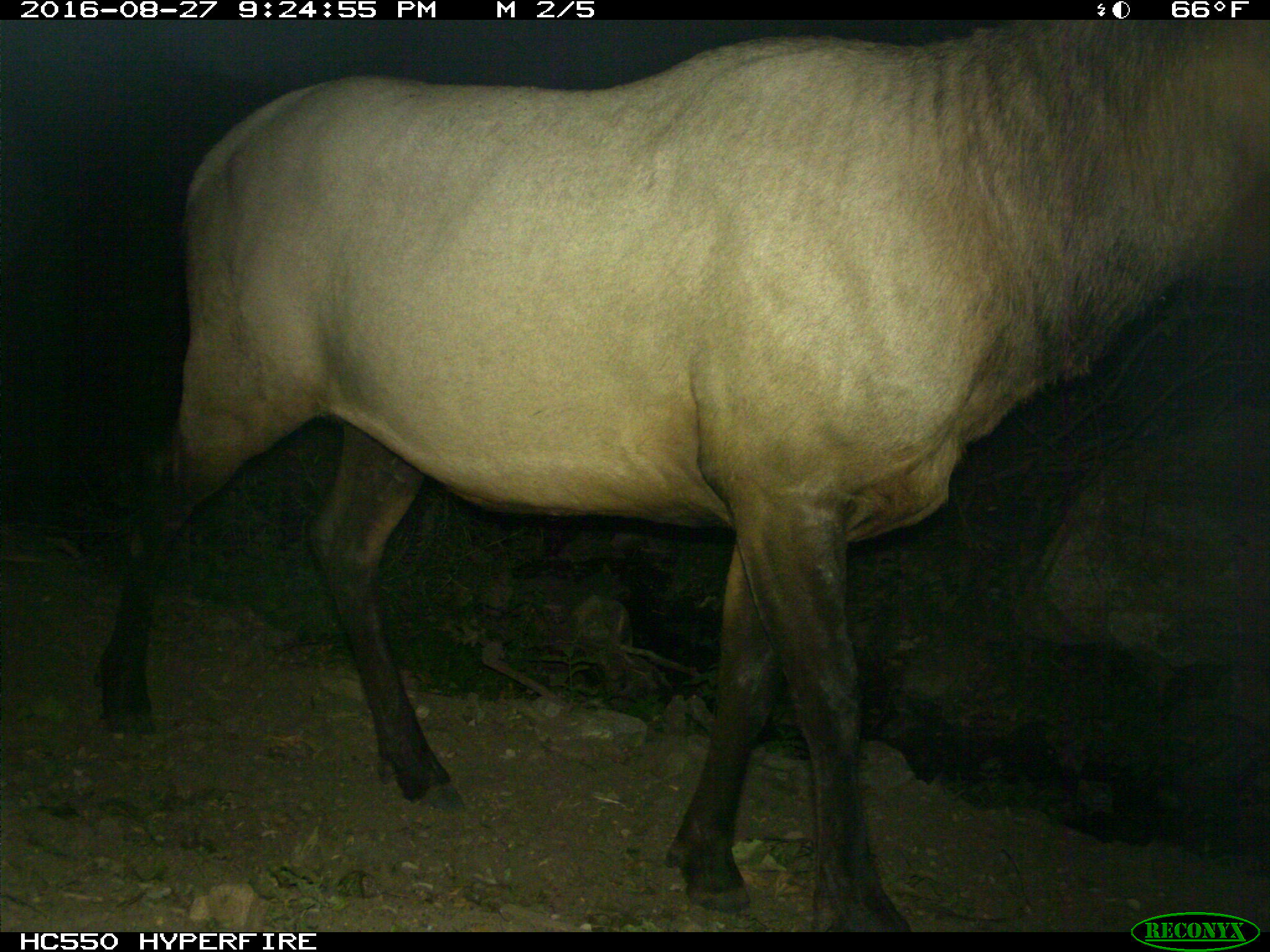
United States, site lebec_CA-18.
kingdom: Animalia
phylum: Chordata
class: Mammalia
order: Artiodactyla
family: Cervidae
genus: Cervus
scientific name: Cervus canadensis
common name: elk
Cervus canadensis (elk).